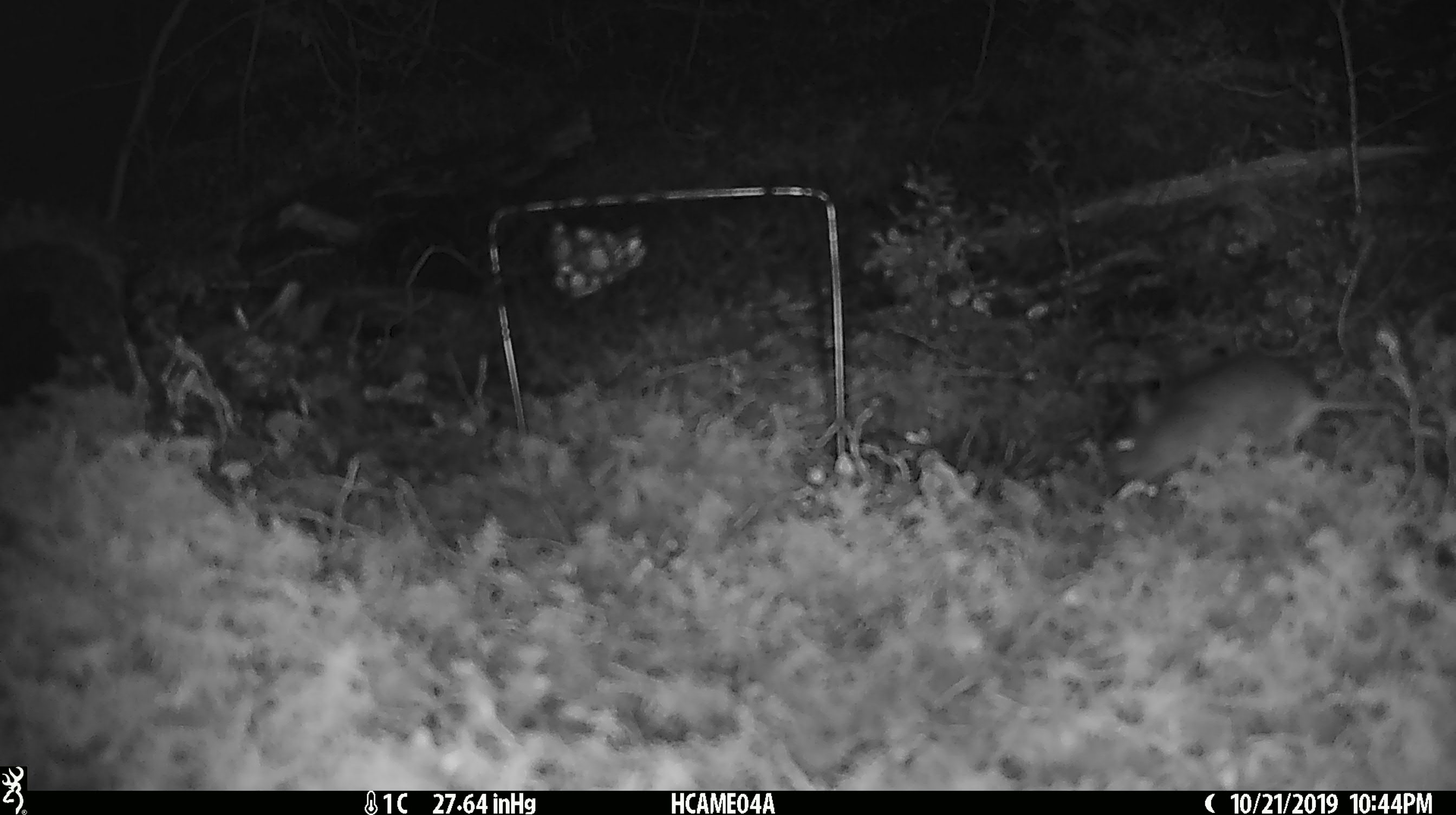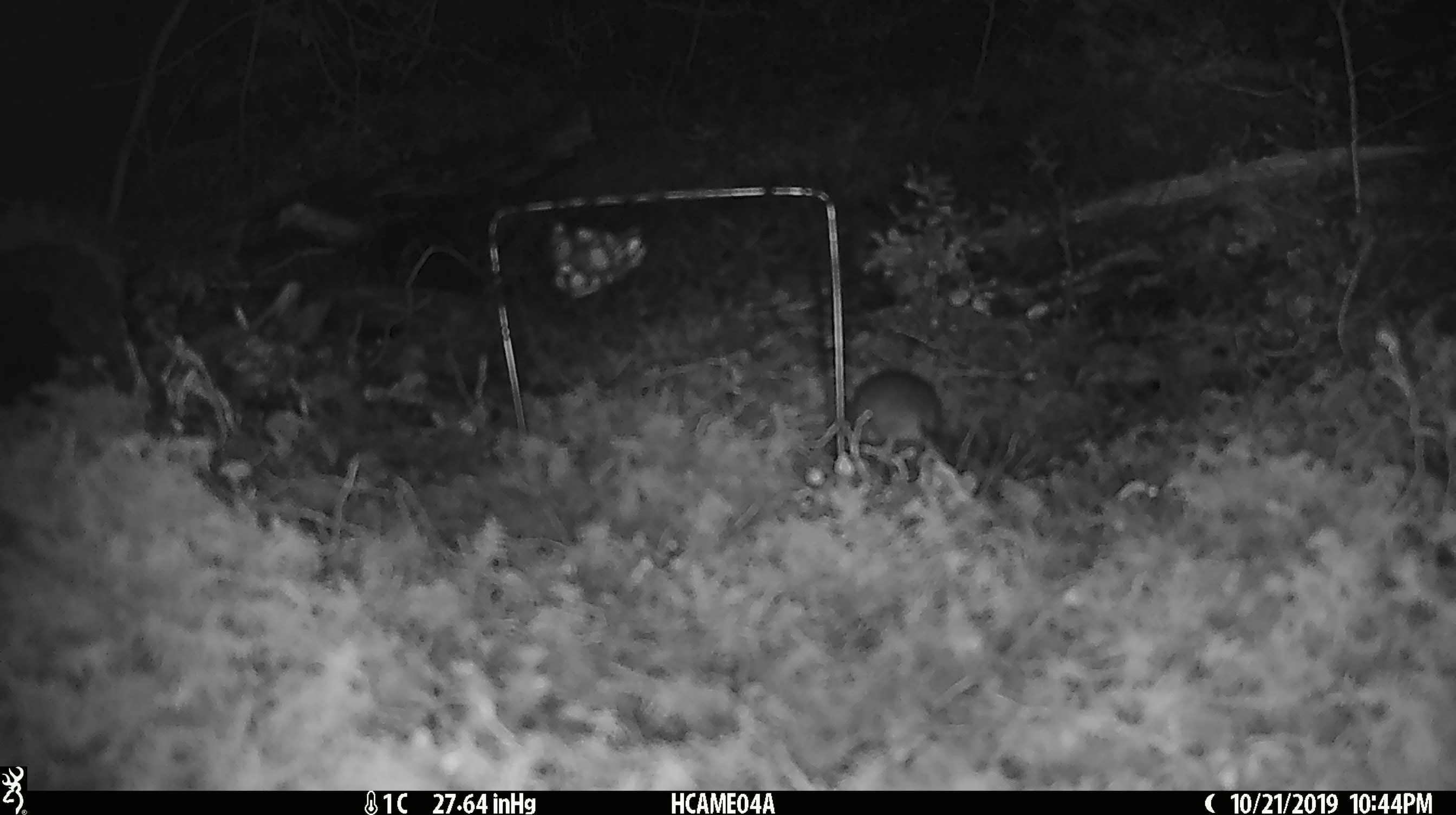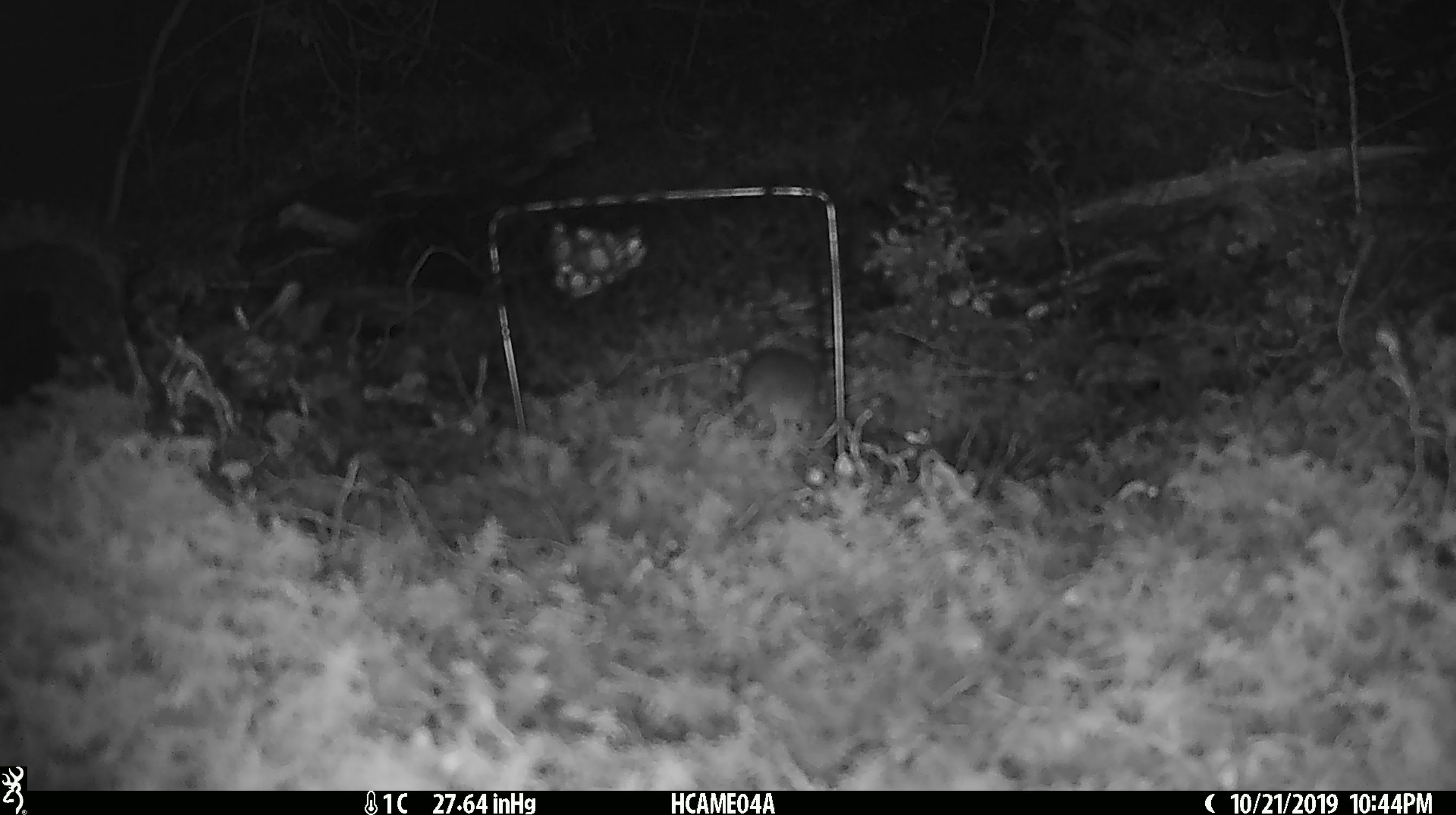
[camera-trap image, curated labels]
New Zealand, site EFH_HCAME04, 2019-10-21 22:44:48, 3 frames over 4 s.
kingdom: Animalia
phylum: Chordata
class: Mammalia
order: Rodentia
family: Muridae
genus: Mus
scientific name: Mus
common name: mouse